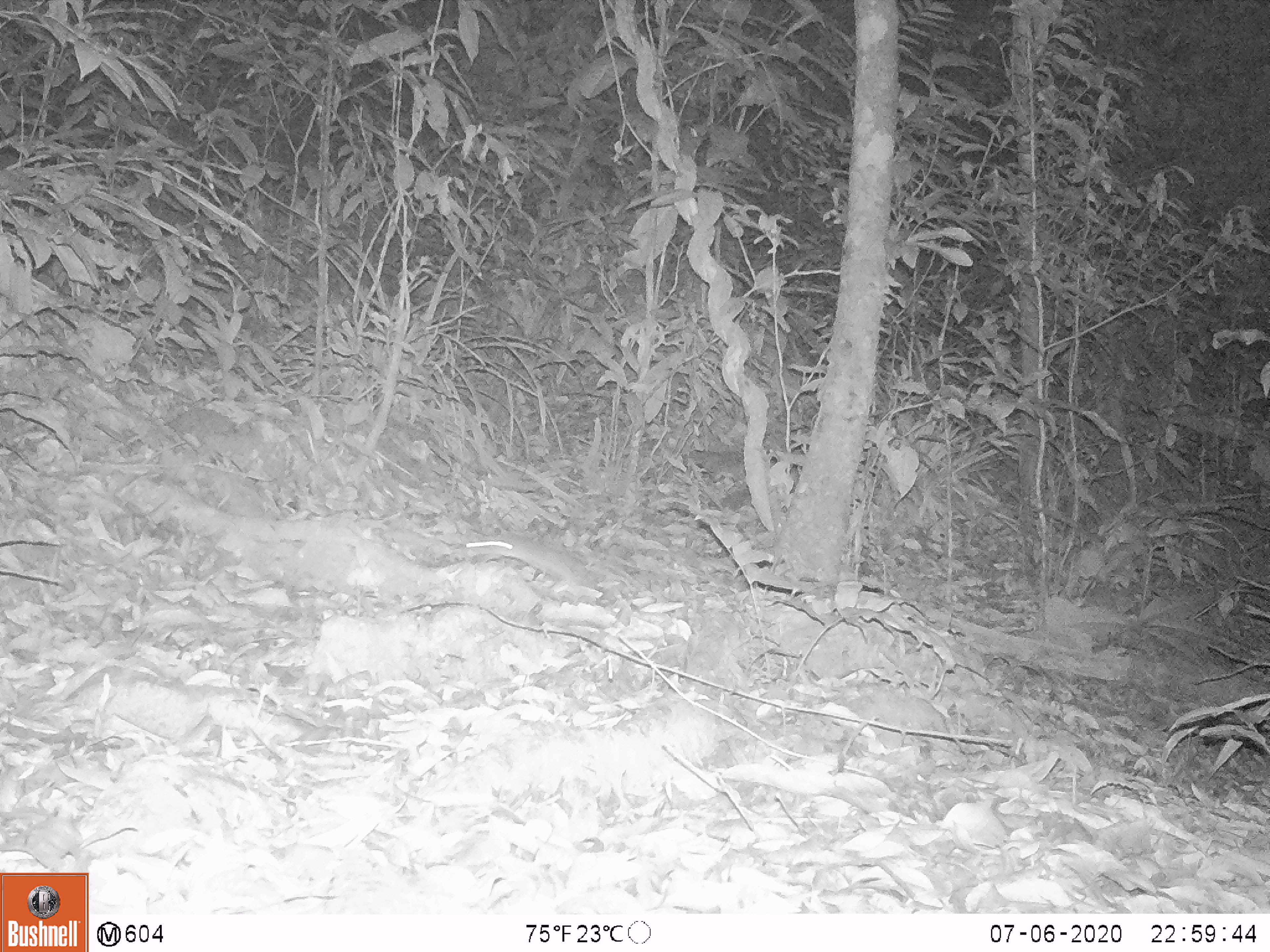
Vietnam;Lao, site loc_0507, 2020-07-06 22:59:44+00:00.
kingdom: Animalia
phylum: Chordata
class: Mammalia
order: Rodentia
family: Muridae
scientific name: Muridae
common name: old-world mice and rats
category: unidentified murid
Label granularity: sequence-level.